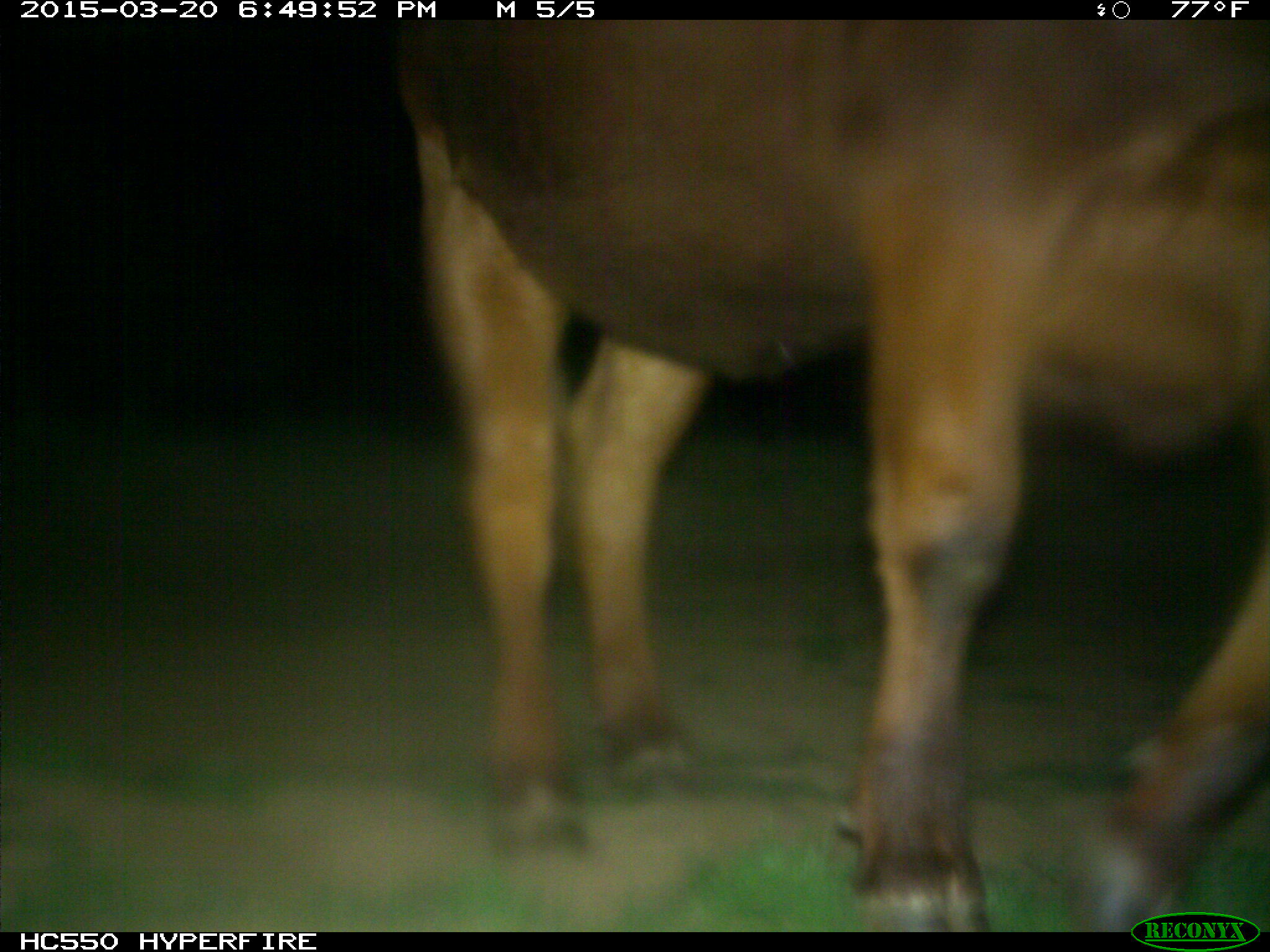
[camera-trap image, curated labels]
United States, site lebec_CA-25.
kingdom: Animalia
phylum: Chordata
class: Mammalia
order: Artiodactyla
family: Bovidae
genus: Bos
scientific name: Bos taurus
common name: domestic cow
Bos taurus (domestic cow).